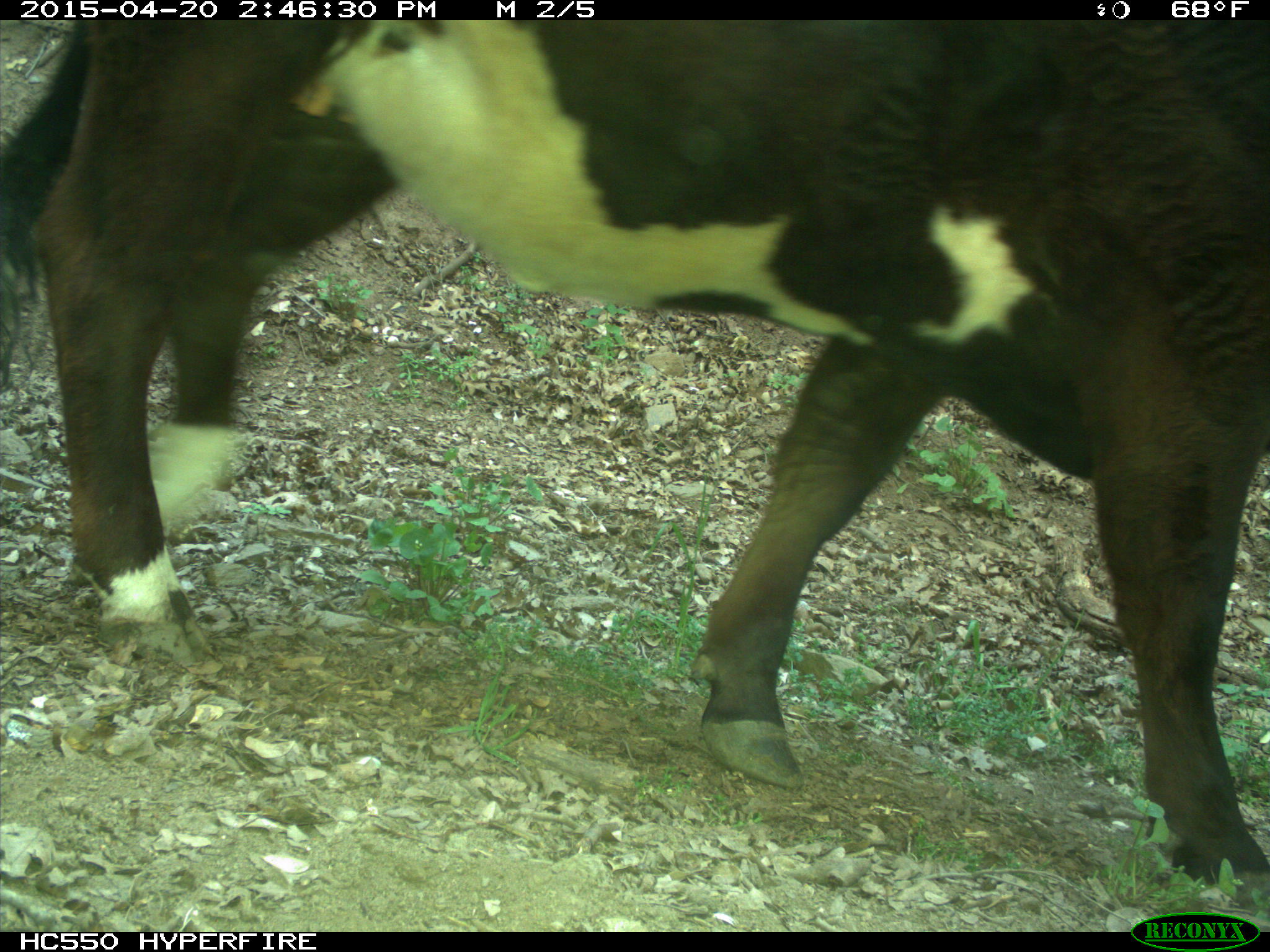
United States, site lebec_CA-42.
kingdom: Animalia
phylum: Chordata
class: Mammalia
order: Artiodactyla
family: Bovidae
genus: Bos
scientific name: Bos taurus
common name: domestic cow